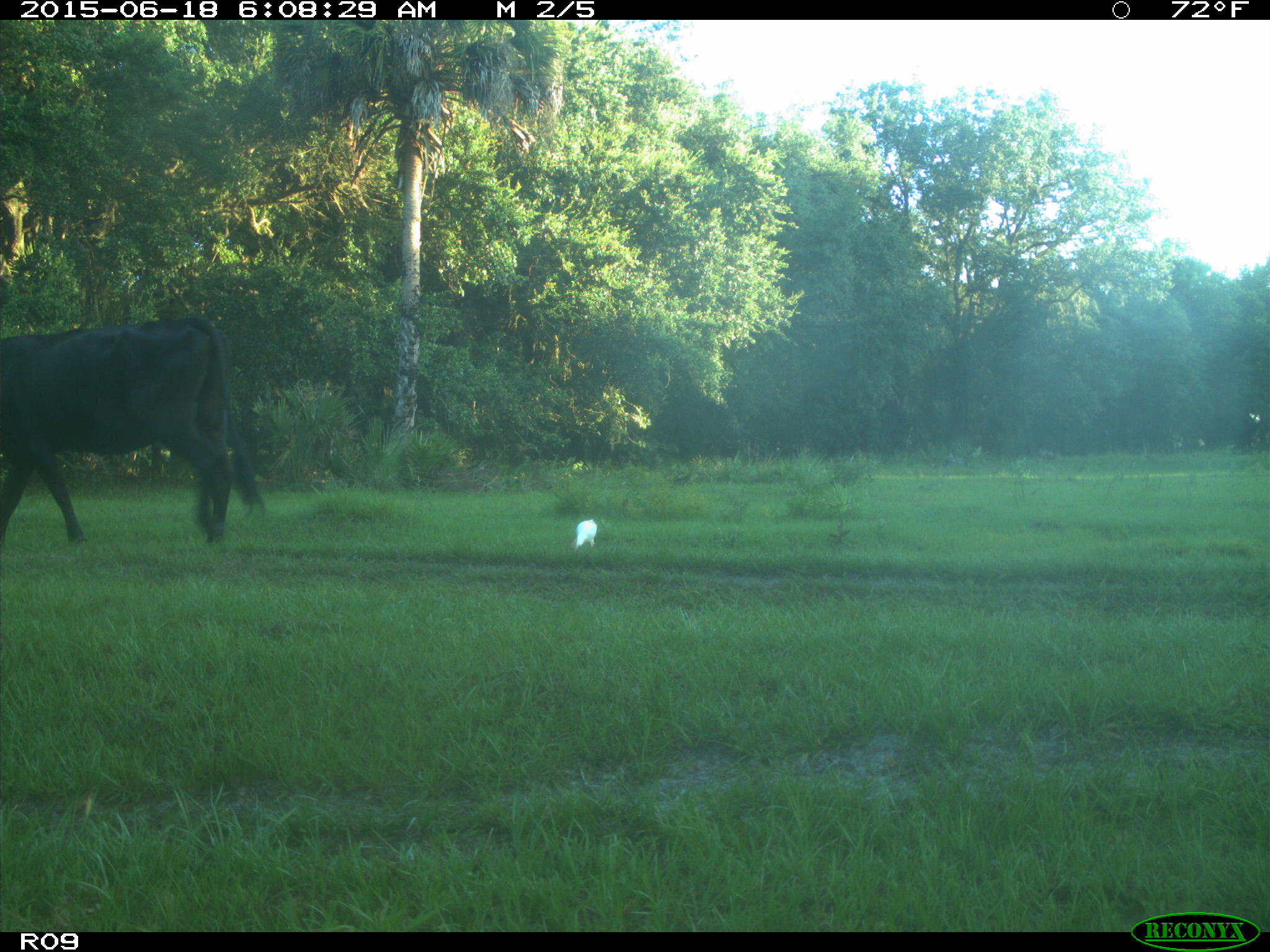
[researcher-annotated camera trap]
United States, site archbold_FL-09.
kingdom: Animalia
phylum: Chordata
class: Mammalia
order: Artiodactyla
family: Bovidae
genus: Bos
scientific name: Bos taurus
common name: domestic cow